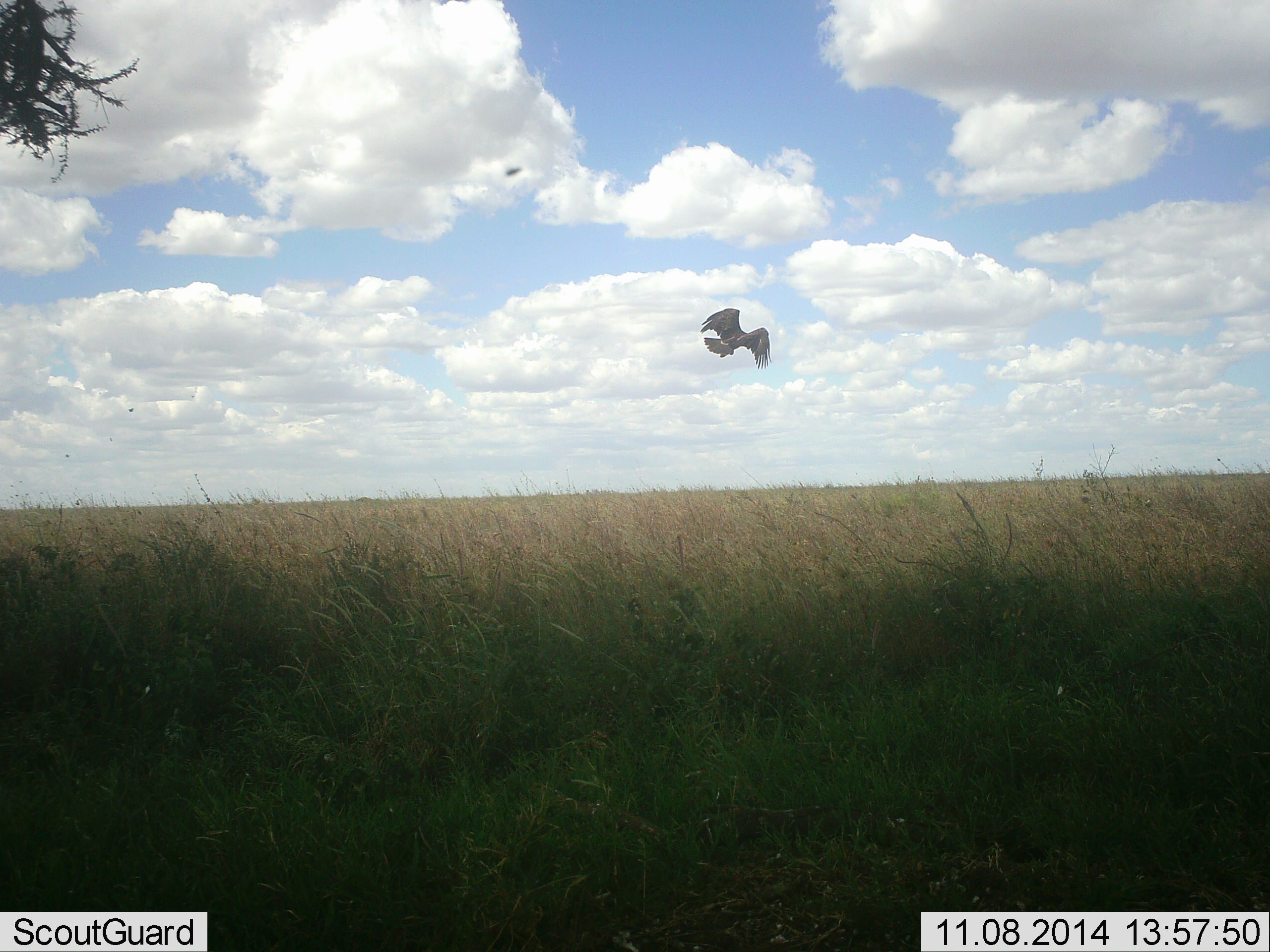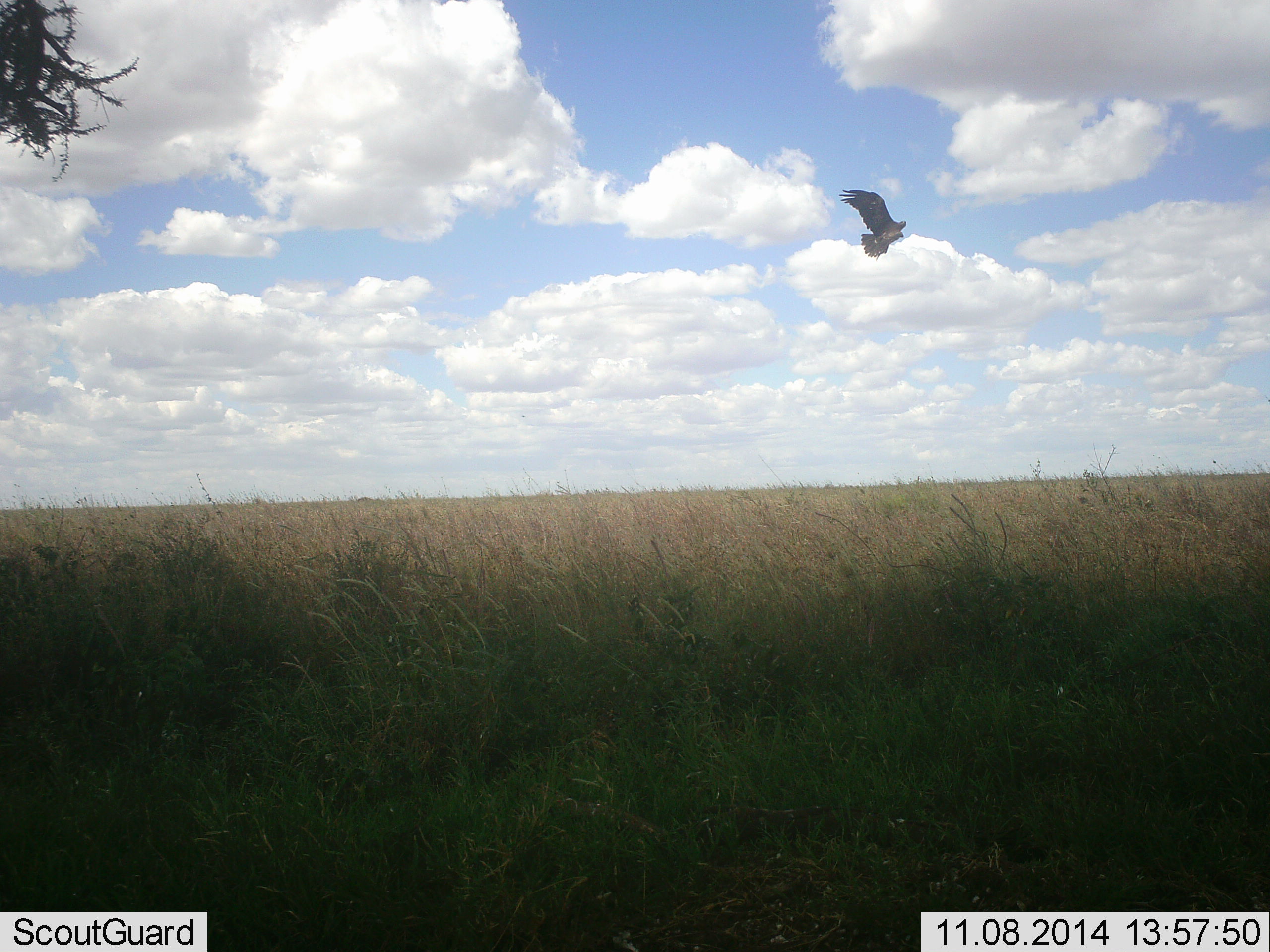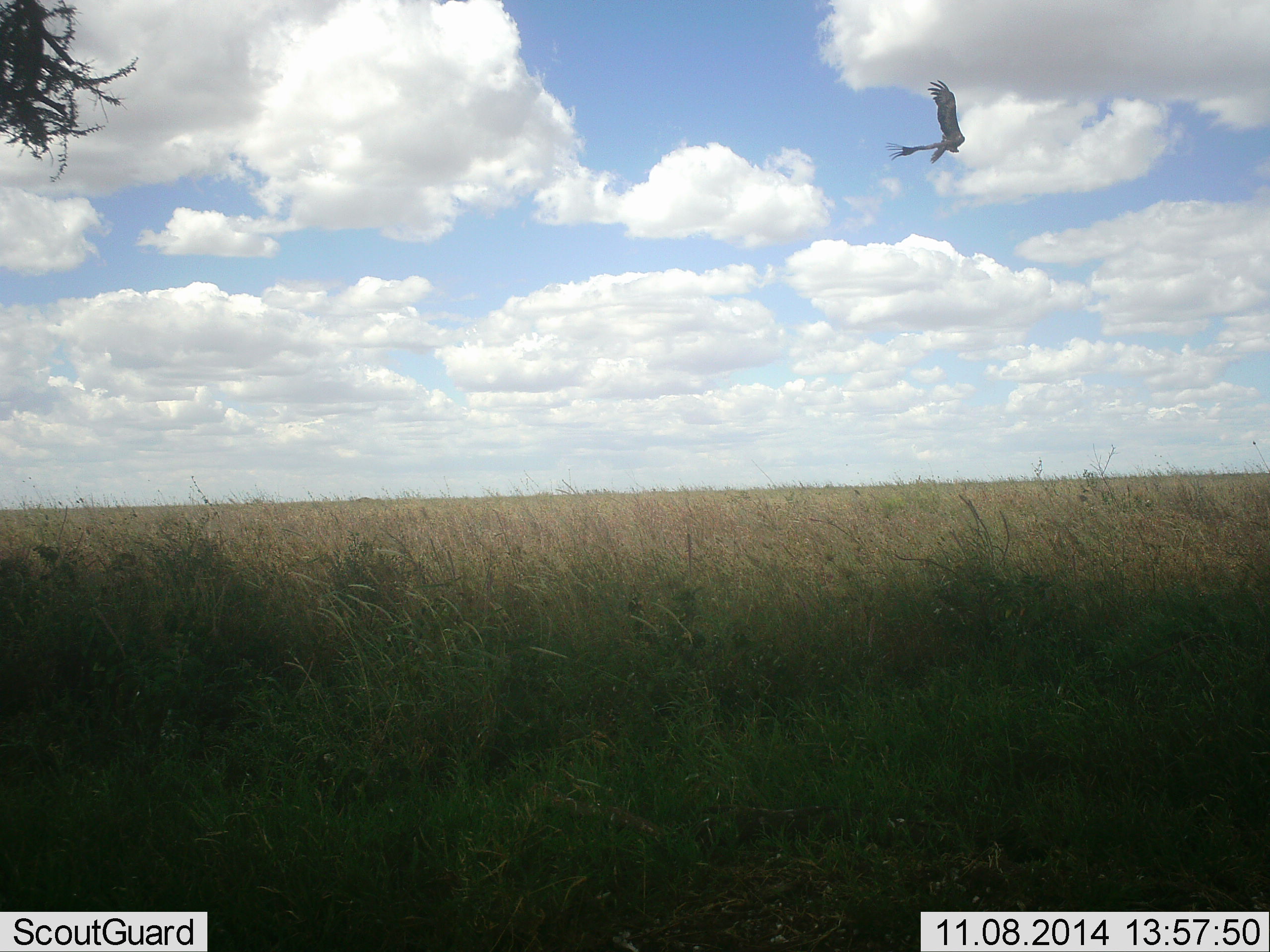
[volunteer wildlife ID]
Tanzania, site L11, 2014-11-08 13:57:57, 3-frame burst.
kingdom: Animalia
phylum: Chordata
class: Aves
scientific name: Aves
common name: bird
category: otherbird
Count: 1.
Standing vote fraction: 0%.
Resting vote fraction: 0%.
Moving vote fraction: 100%.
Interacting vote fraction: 0%.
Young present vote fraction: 0%.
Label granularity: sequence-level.